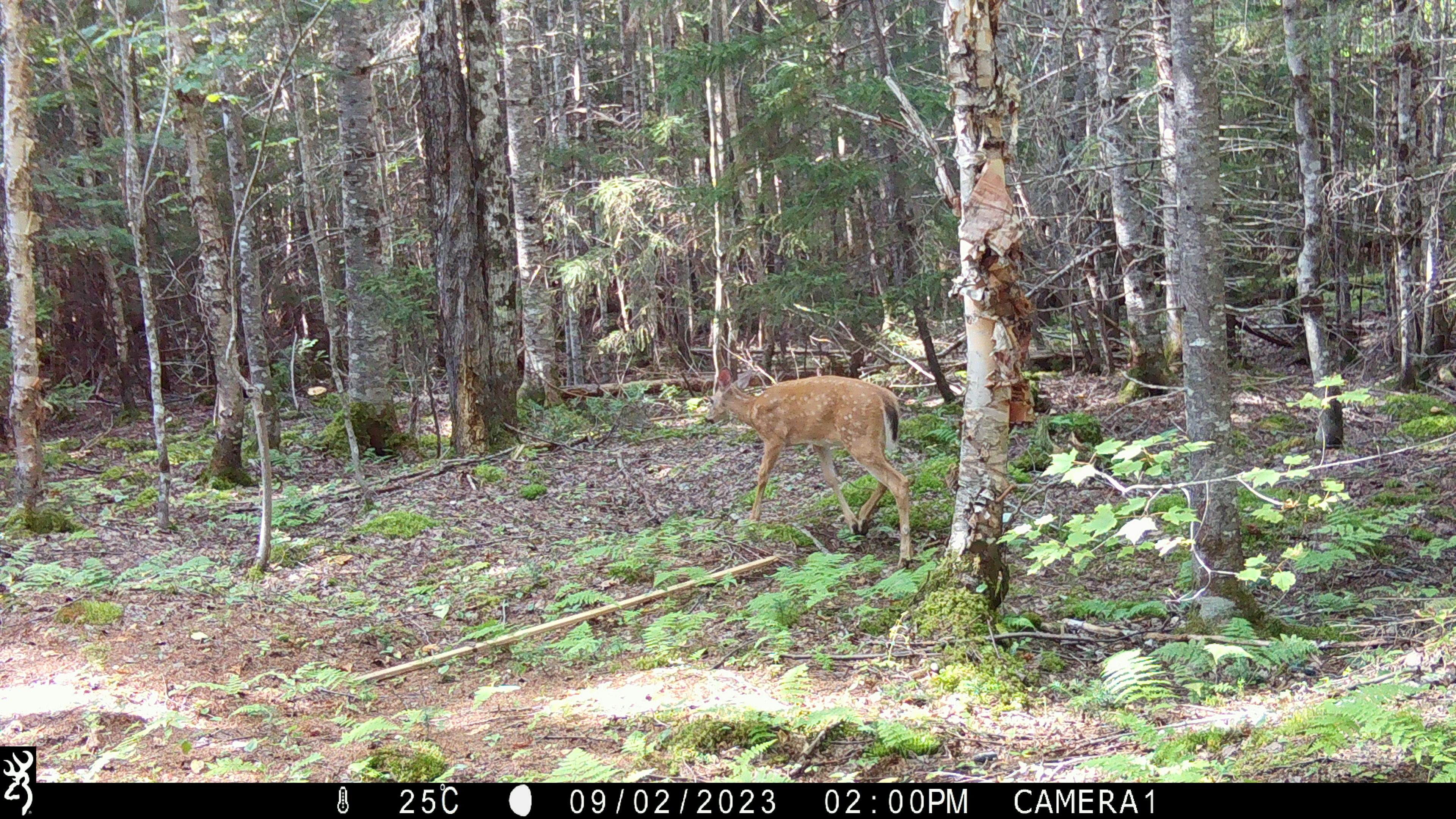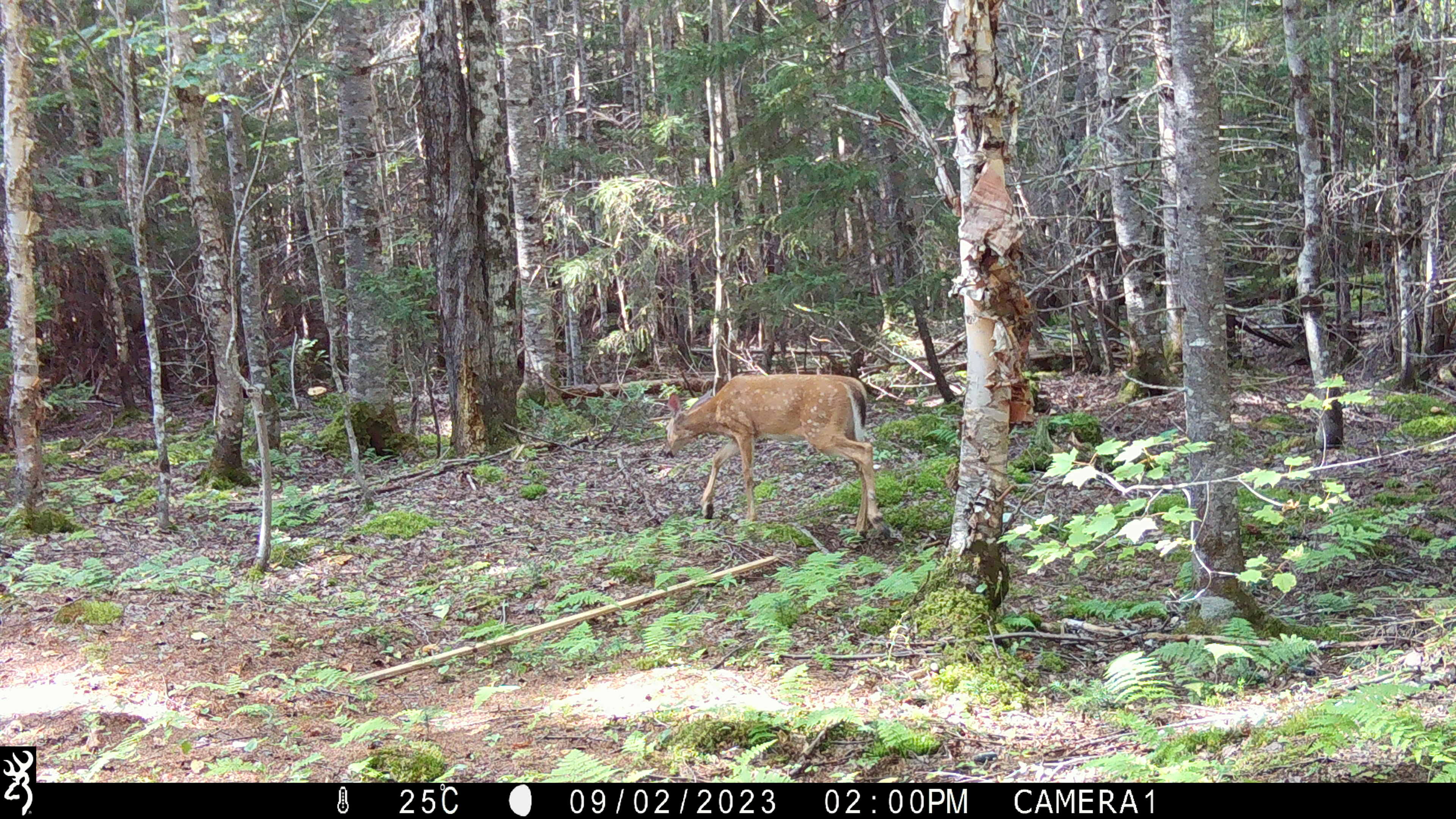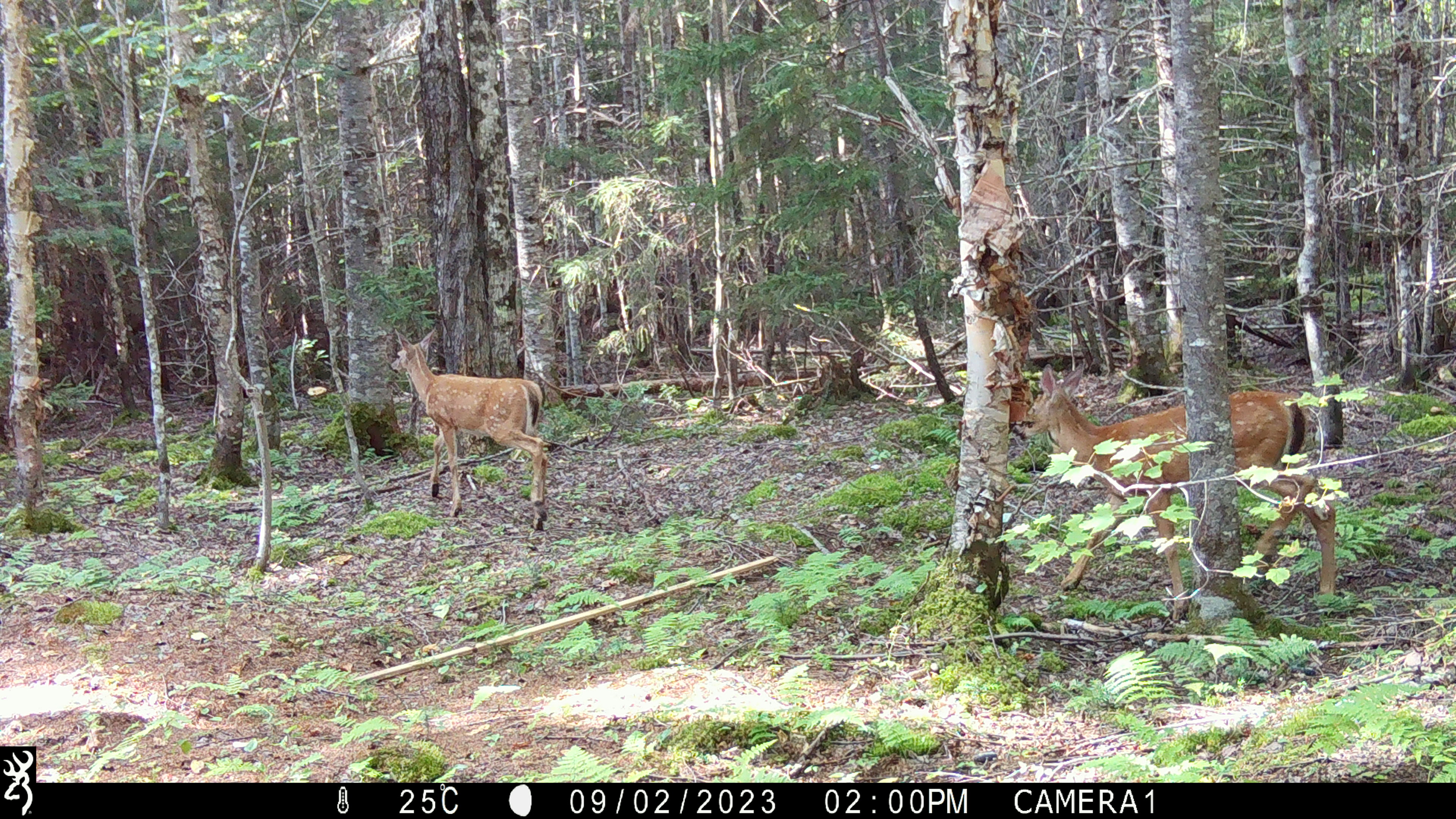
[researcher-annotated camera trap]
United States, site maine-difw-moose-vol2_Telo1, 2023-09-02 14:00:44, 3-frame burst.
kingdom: Animalia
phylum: Chordata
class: Mammalia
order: Artiodactyla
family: Cervidae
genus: Odocoileus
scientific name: Odocoileus virginianus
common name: white-tailed deer